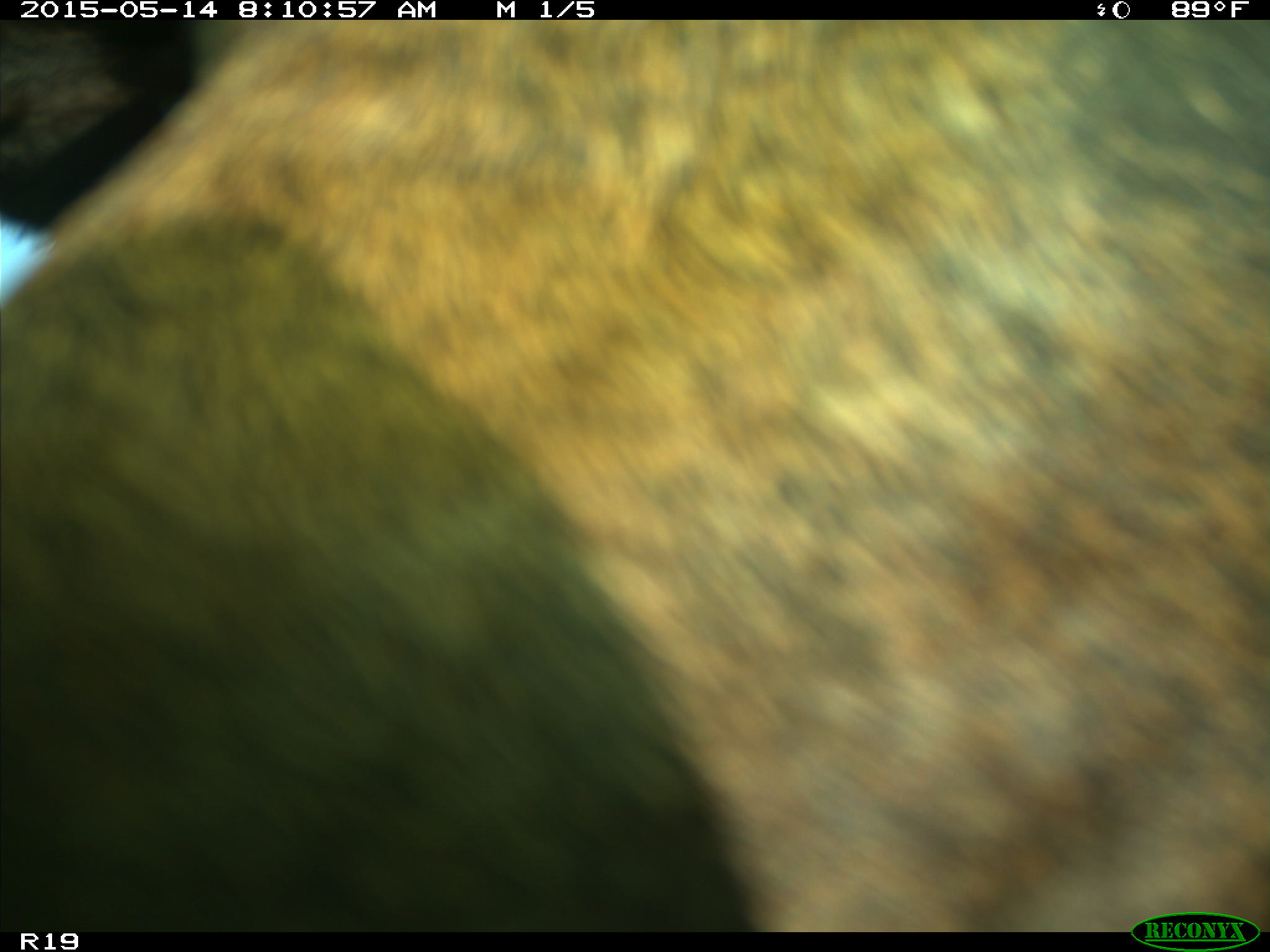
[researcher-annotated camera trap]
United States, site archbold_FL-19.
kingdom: Animalia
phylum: Chordata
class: Mammalia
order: Artiodactyla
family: Bovidae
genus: Bos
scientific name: Bos taurus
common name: domestic cow